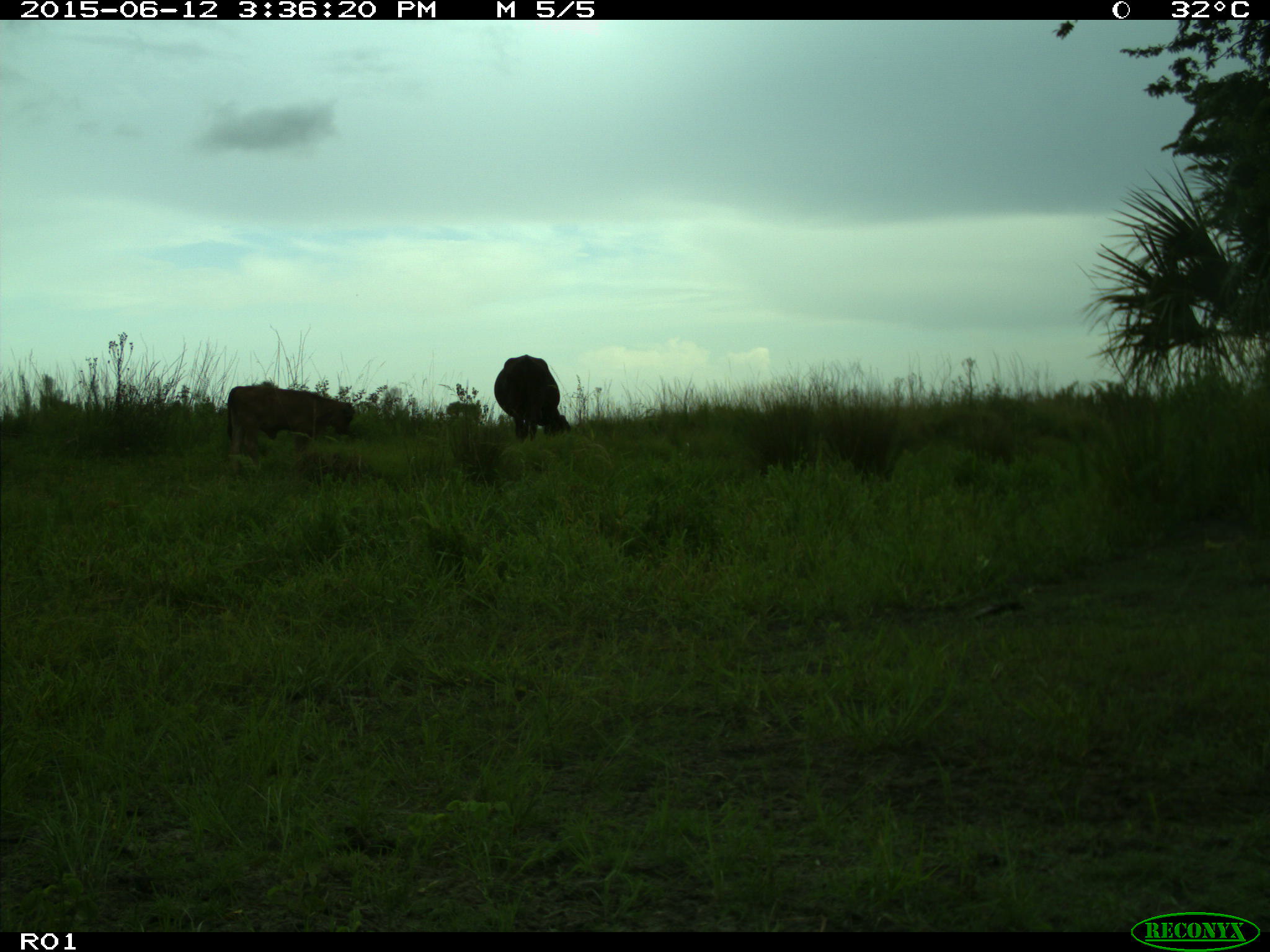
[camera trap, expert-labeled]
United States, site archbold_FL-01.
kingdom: Animalia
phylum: Chordata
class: Mammalia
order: Artiodactyla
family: Bovidae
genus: Bos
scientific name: Bos taurus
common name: domestic cow